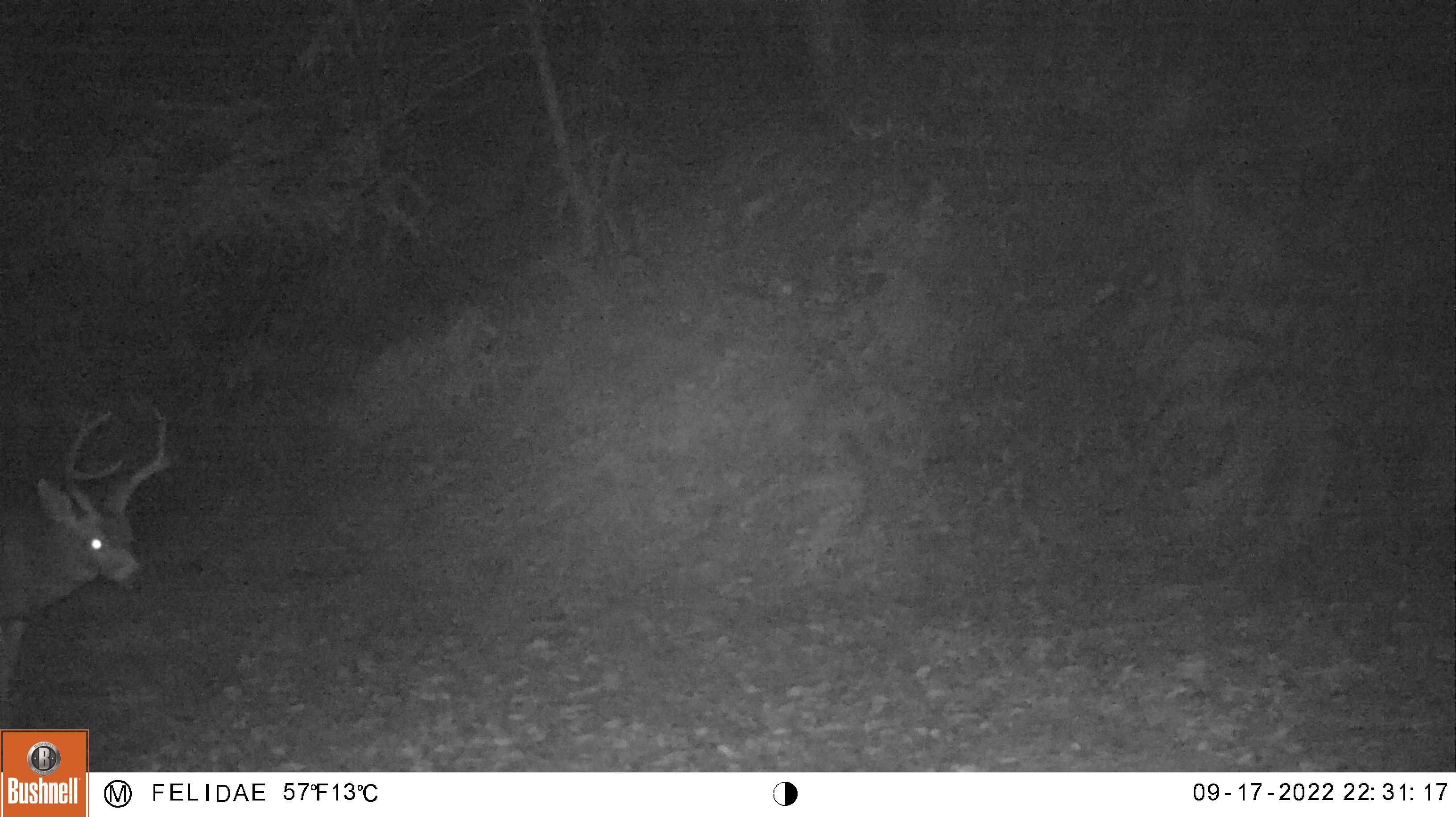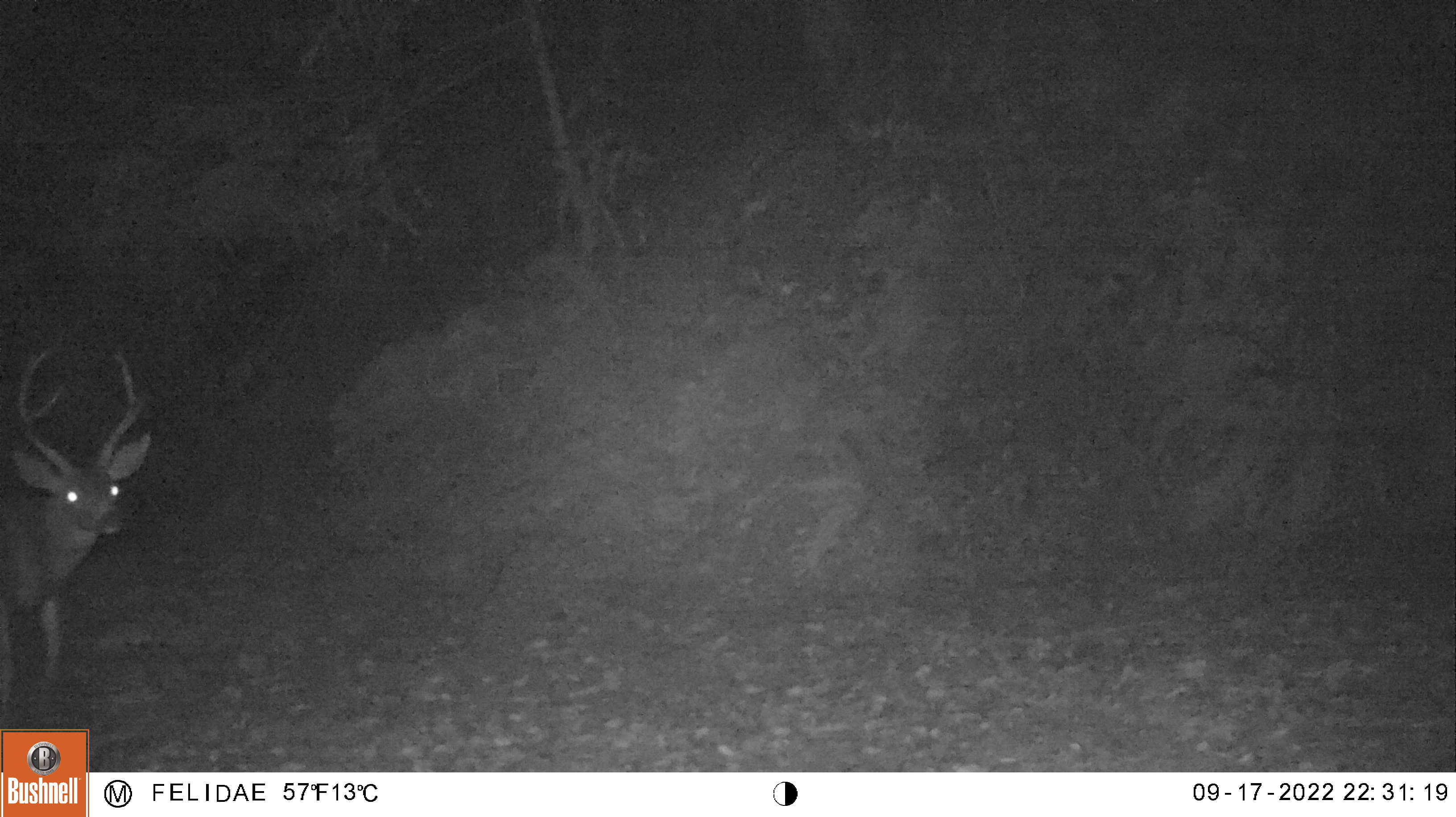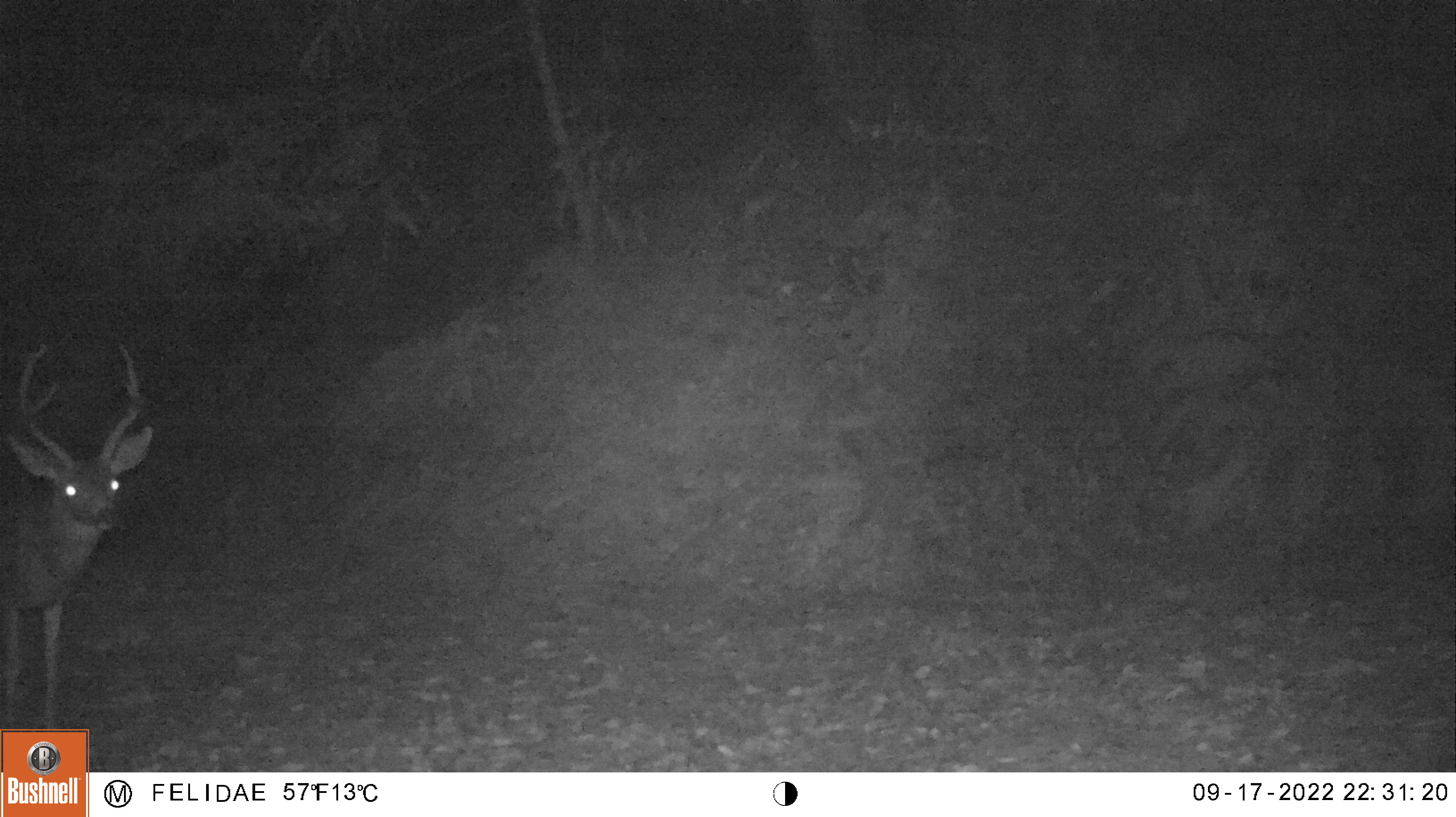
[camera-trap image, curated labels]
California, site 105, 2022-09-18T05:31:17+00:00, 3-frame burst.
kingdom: Animalia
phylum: Chordata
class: Mammalia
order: Artiodactyla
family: Cervidae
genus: Odocoileus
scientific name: Odocoileus hemionus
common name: mule deer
Mule deer (Odocoileus hemionus).